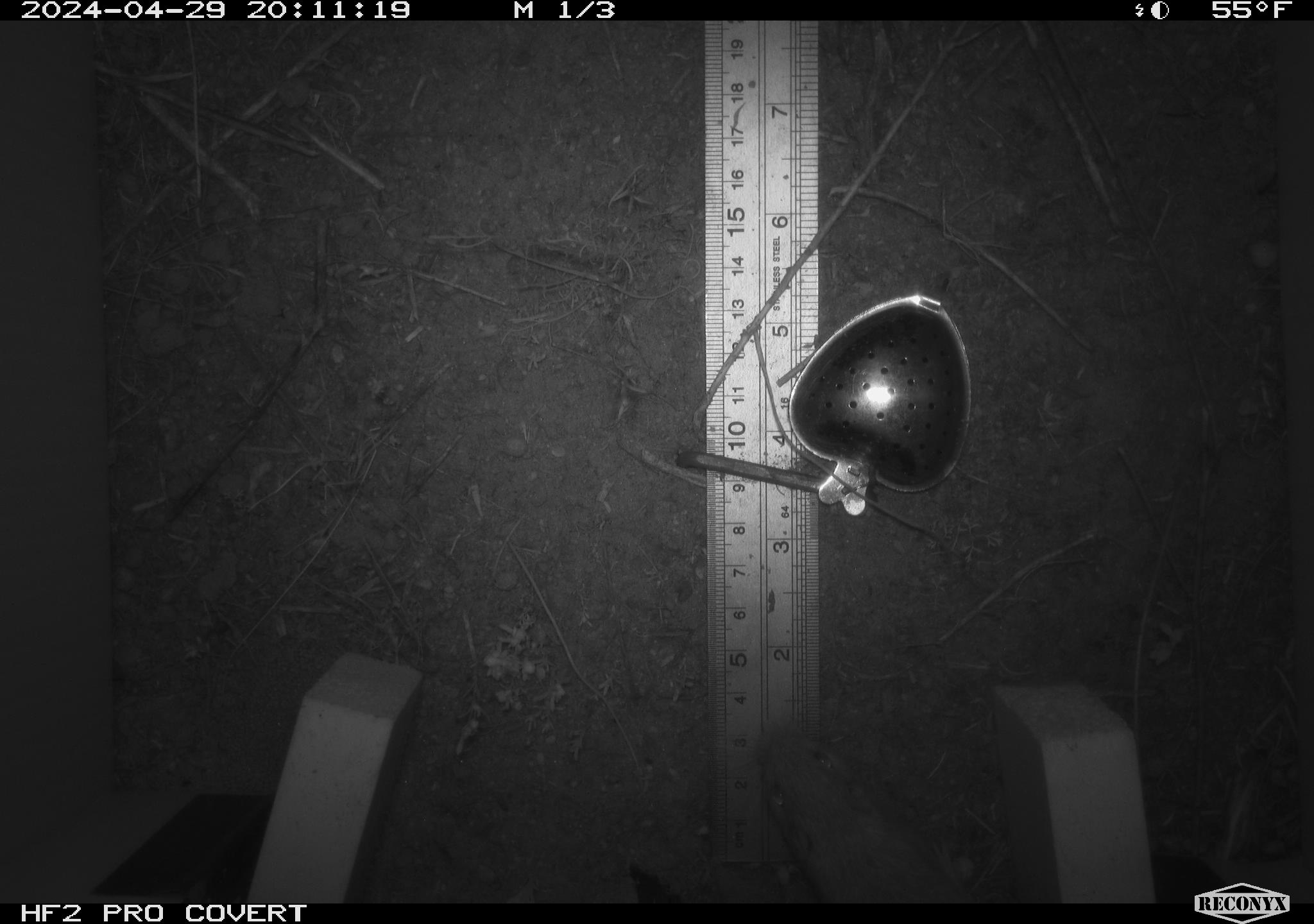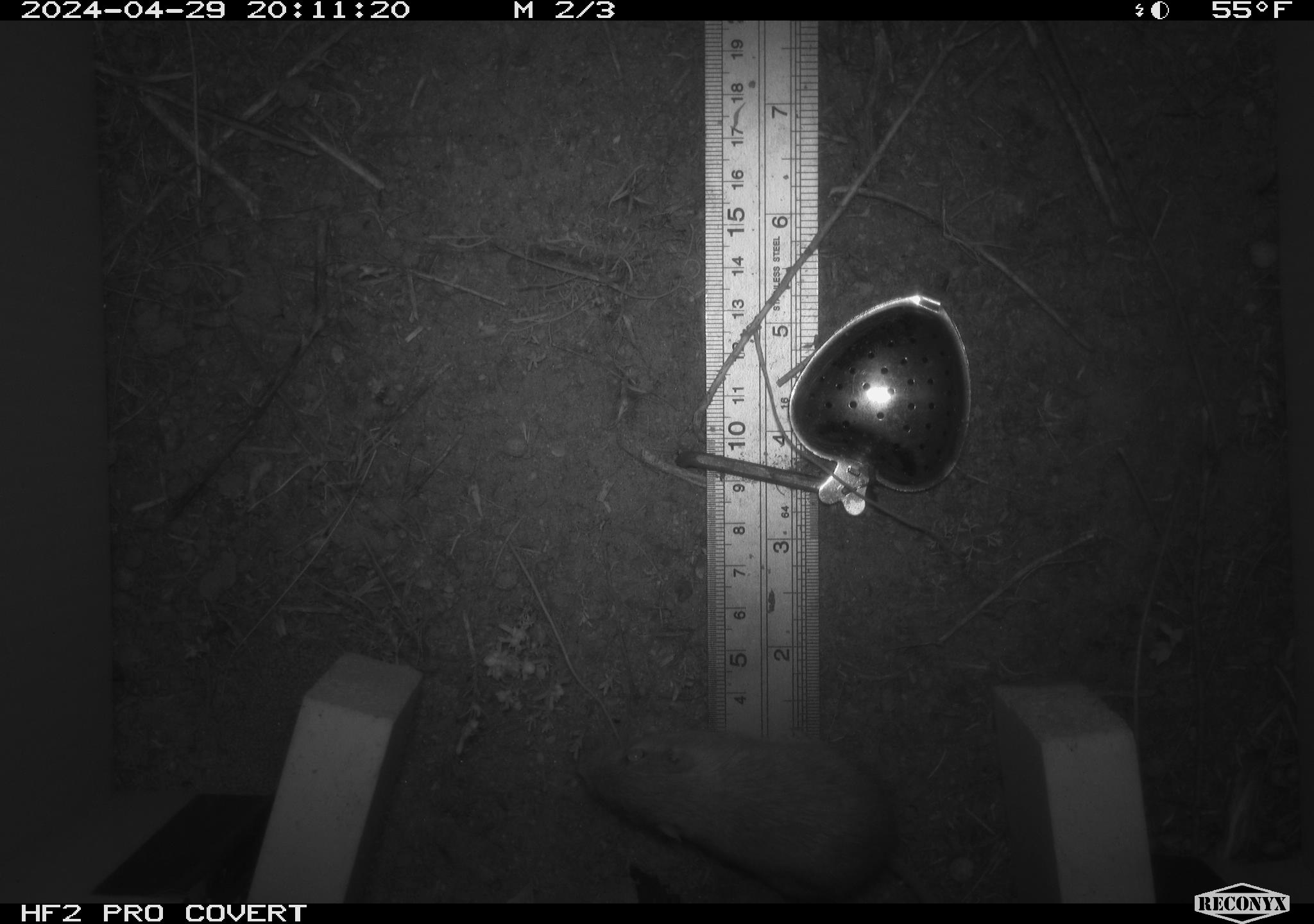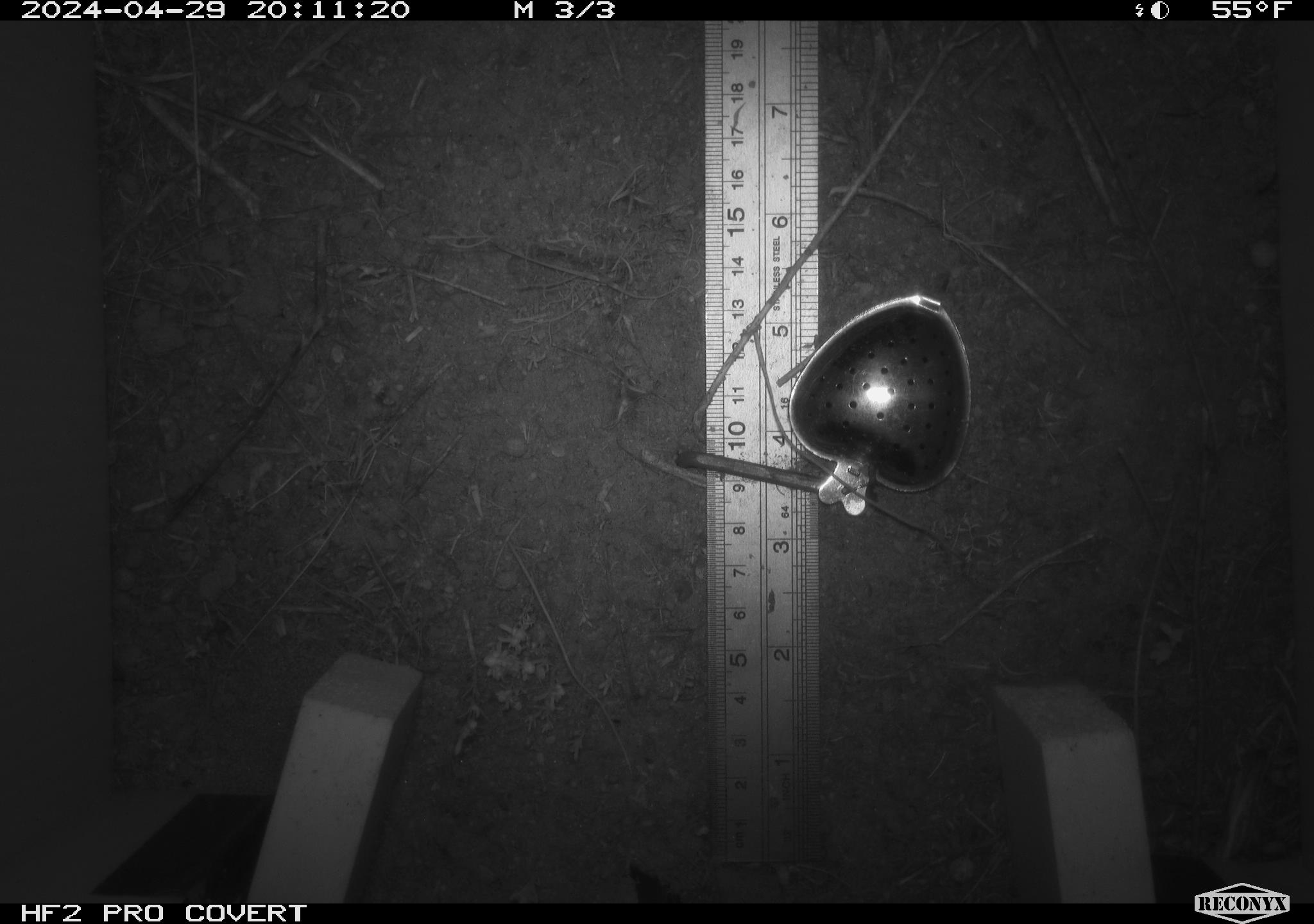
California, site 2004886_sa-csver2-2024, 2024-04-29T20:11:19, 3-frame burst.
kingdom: Animalia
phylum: Chordata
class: Mammalia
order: Rodentia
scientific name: Rodentia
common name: rodent